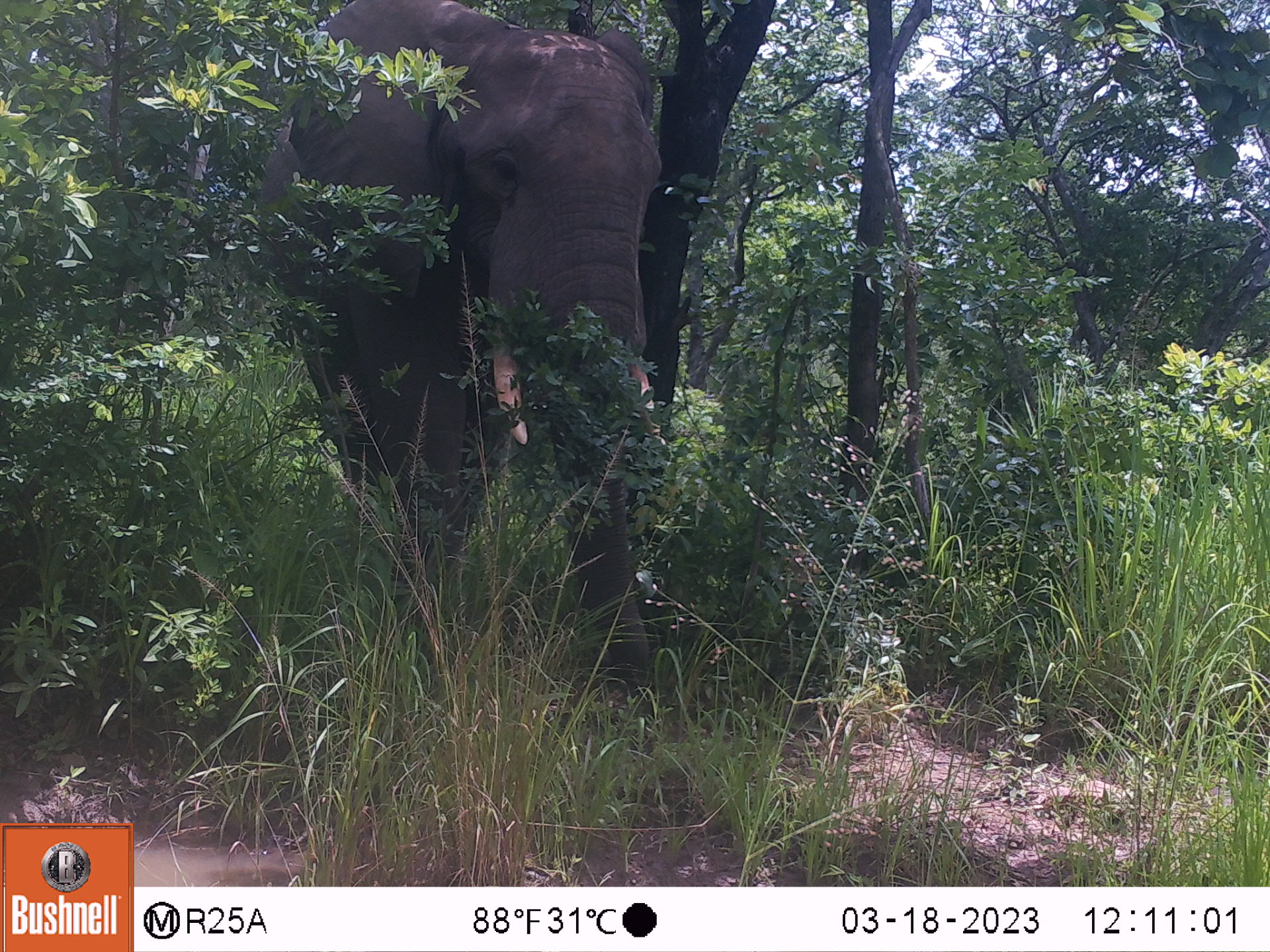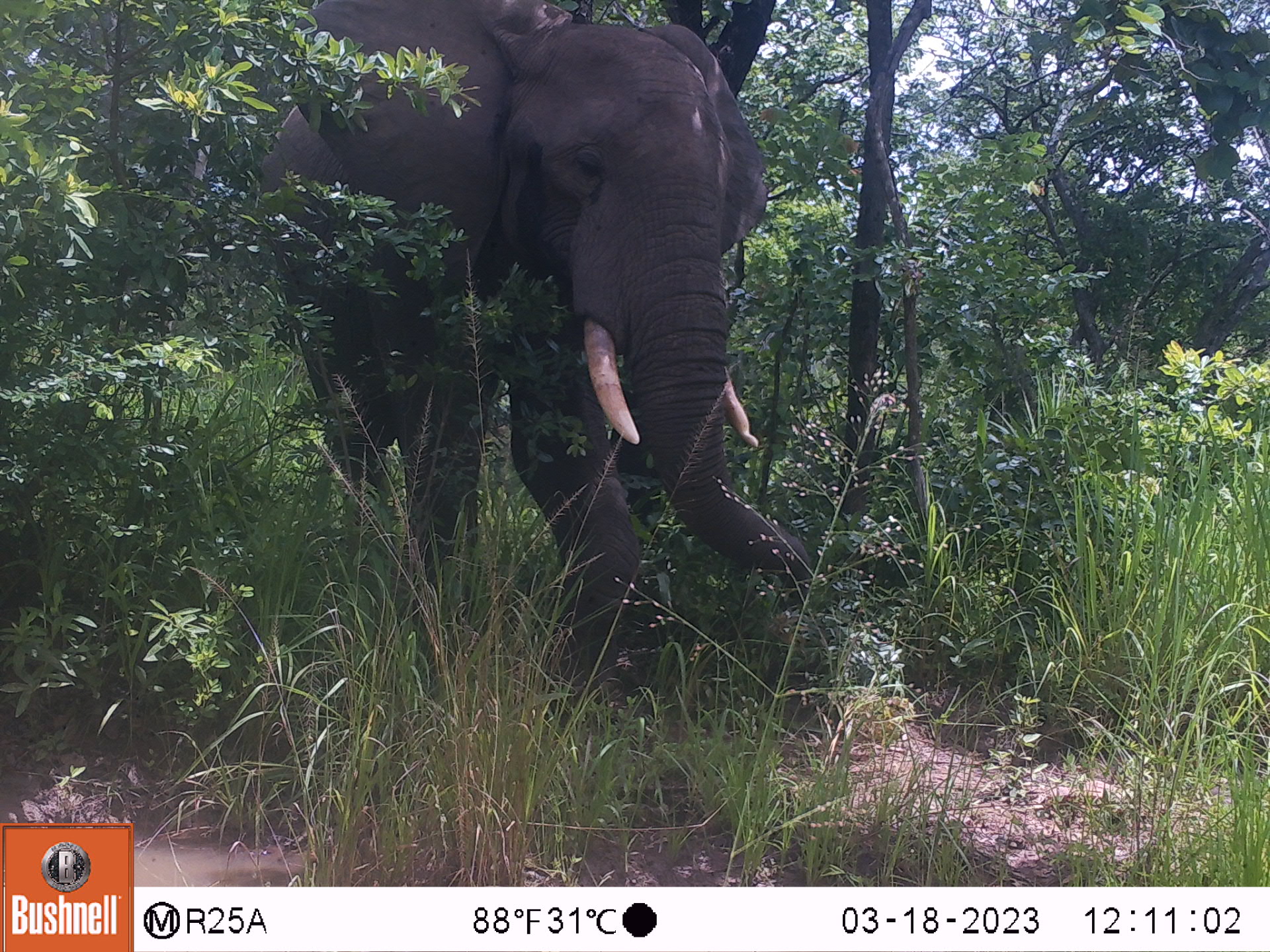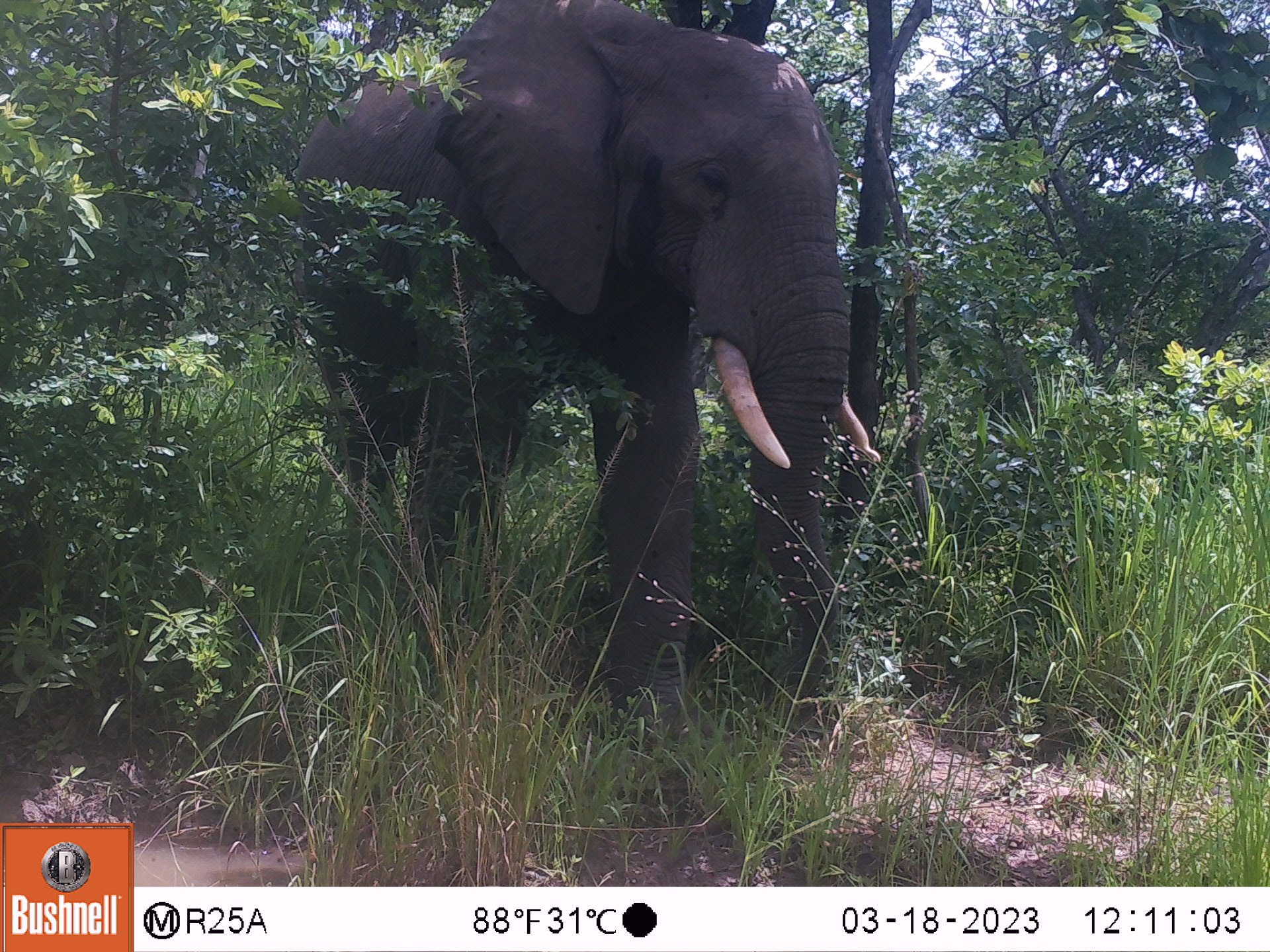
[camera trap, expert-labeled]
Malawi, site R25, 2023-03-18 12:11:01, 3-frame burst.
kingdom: Animalia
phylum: Chordata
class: Mammalia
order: Proboscidea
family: Elephantidae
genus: Loxodonta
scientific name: Loxodonta africana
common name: african savanna elephant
African savanna elephant (Loxodonta africana), count 1.